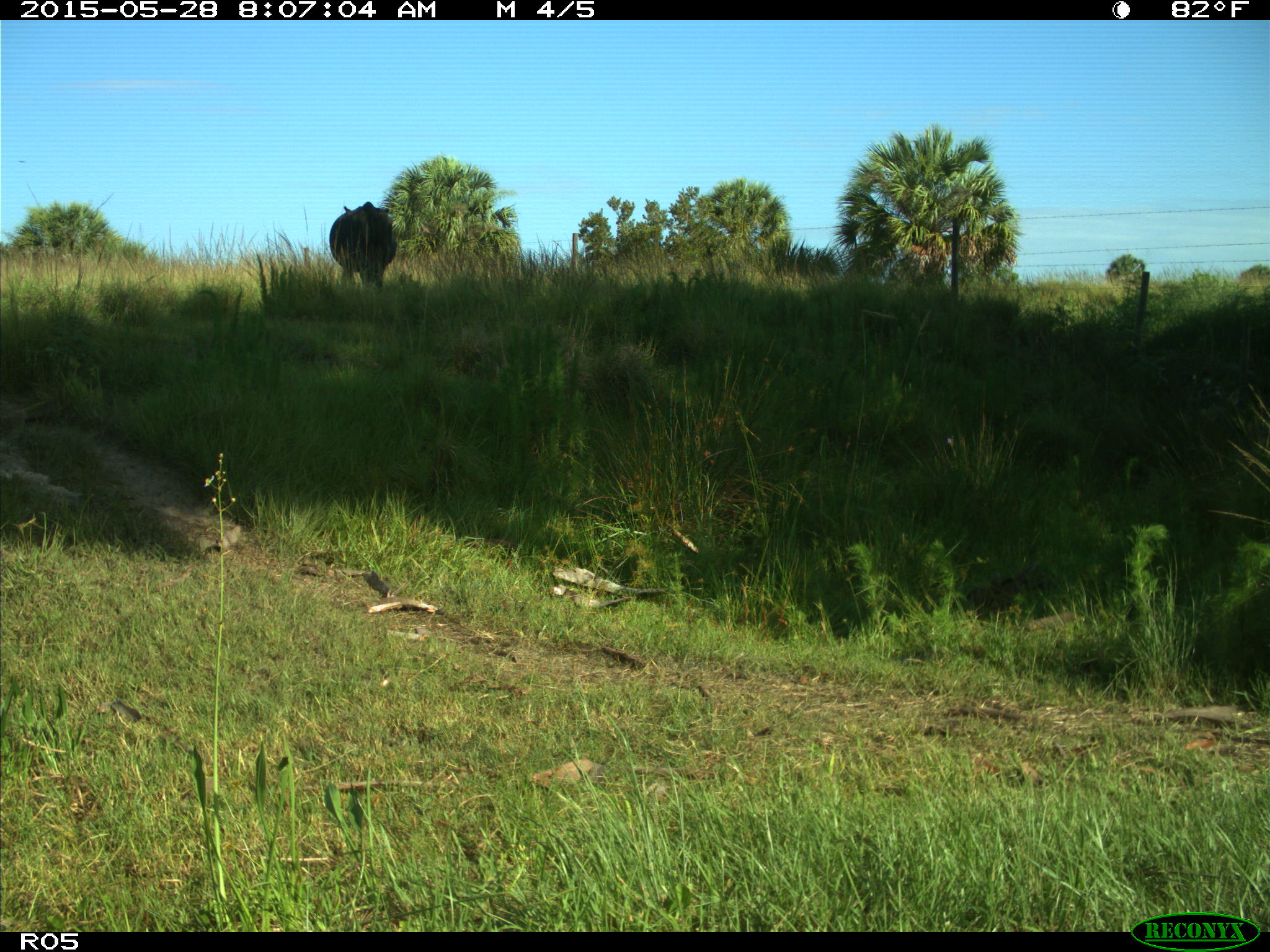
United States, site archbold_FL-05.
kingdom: Animalia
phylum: Chordata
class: Mammalia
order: Artiodactyla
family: Bovidae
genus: Bos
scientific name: Bos taurus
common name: domestic cow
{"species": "Bos taurus (domestic cow)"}